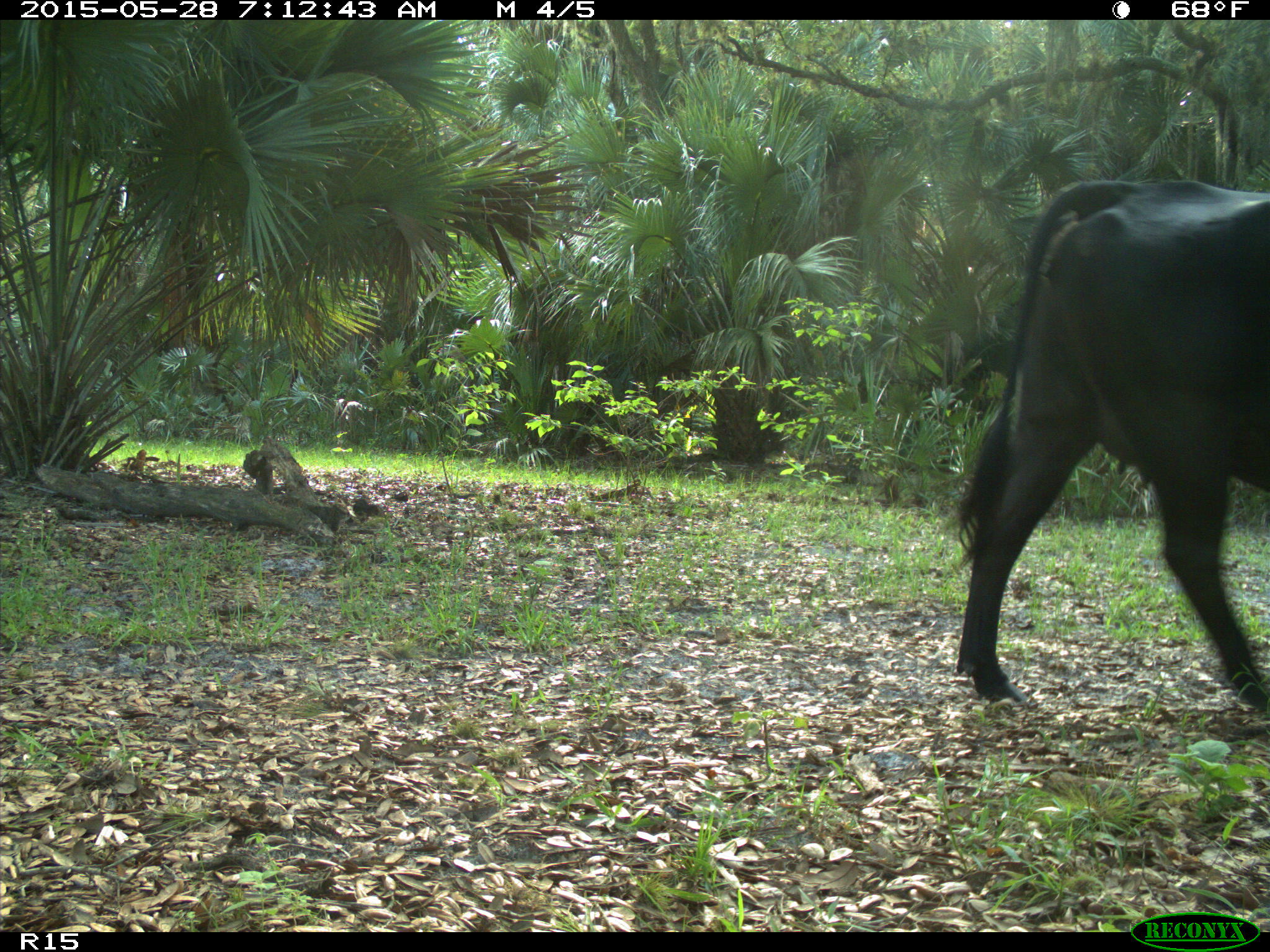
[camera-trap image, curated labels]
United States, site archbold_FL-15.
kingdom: Animalia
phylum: Chordata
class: Mammalia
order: Artiodactyla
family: Bovidae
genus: Bos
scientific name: Bos taurus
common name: domestic cow